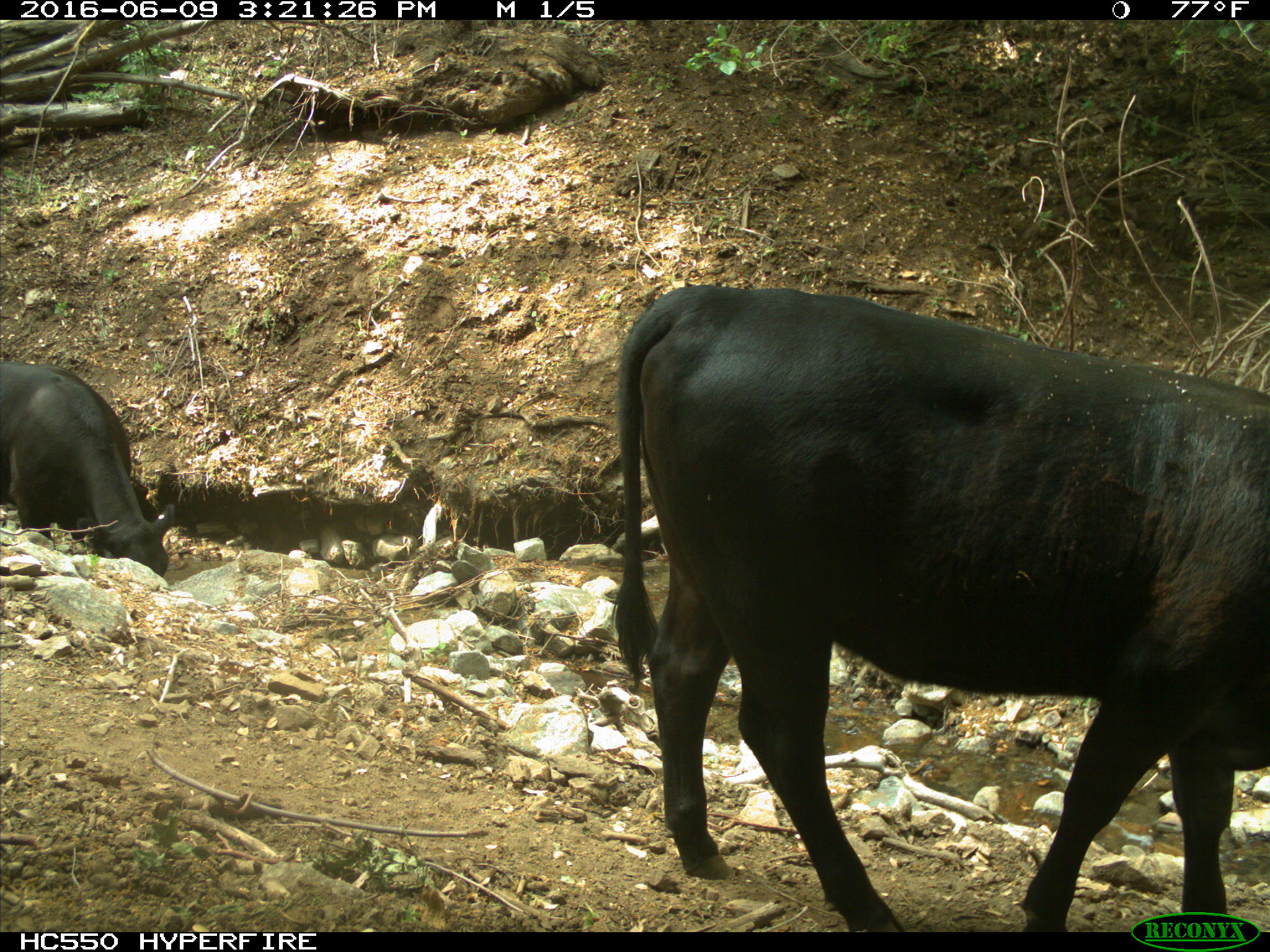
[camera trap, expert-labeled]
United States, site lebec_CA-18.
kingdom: Animalia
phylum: Chordata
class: Mammalia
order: Artiodactyla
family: Bovidae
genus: Bos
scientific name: Bos taurus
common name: domestic cow